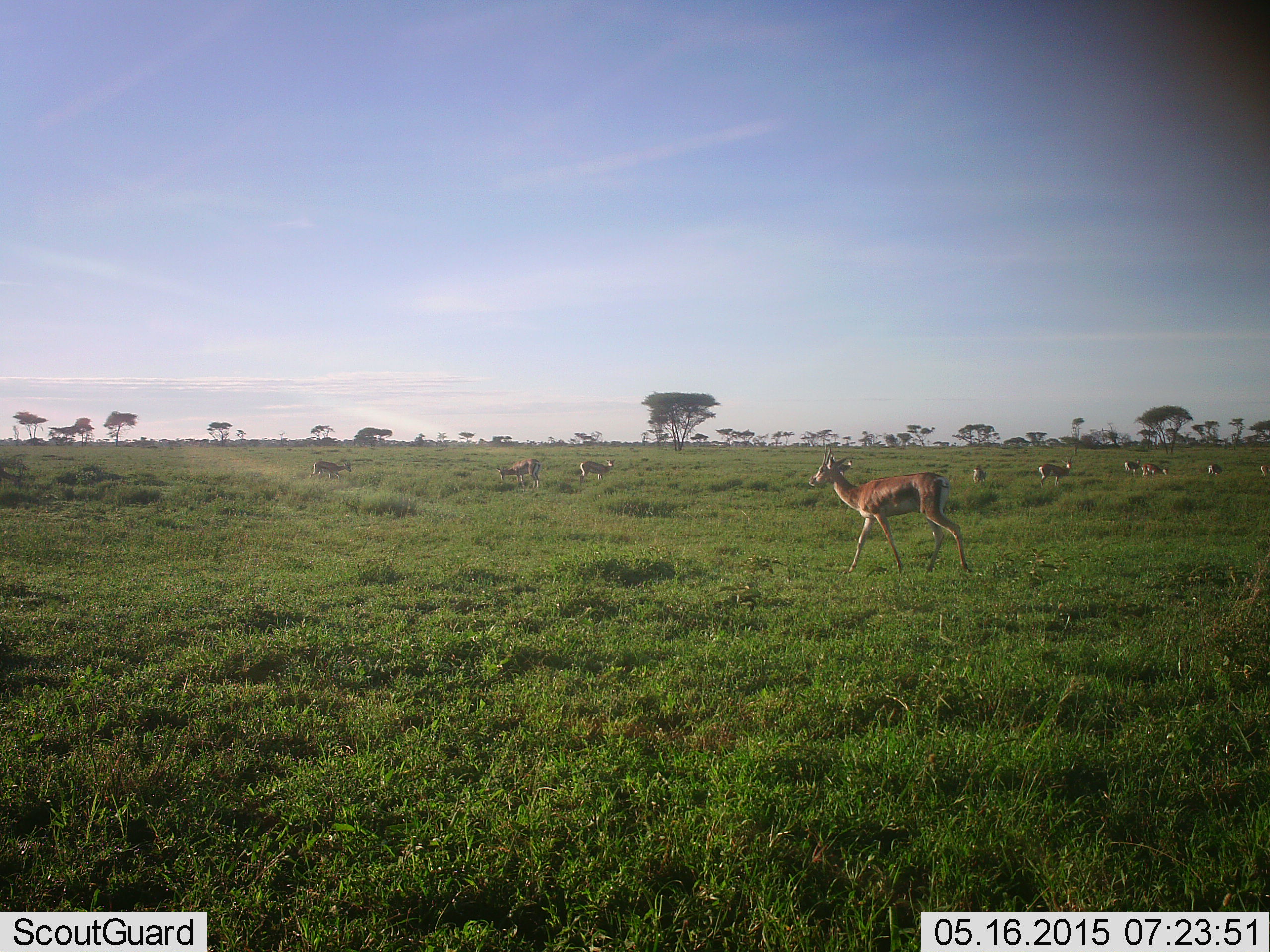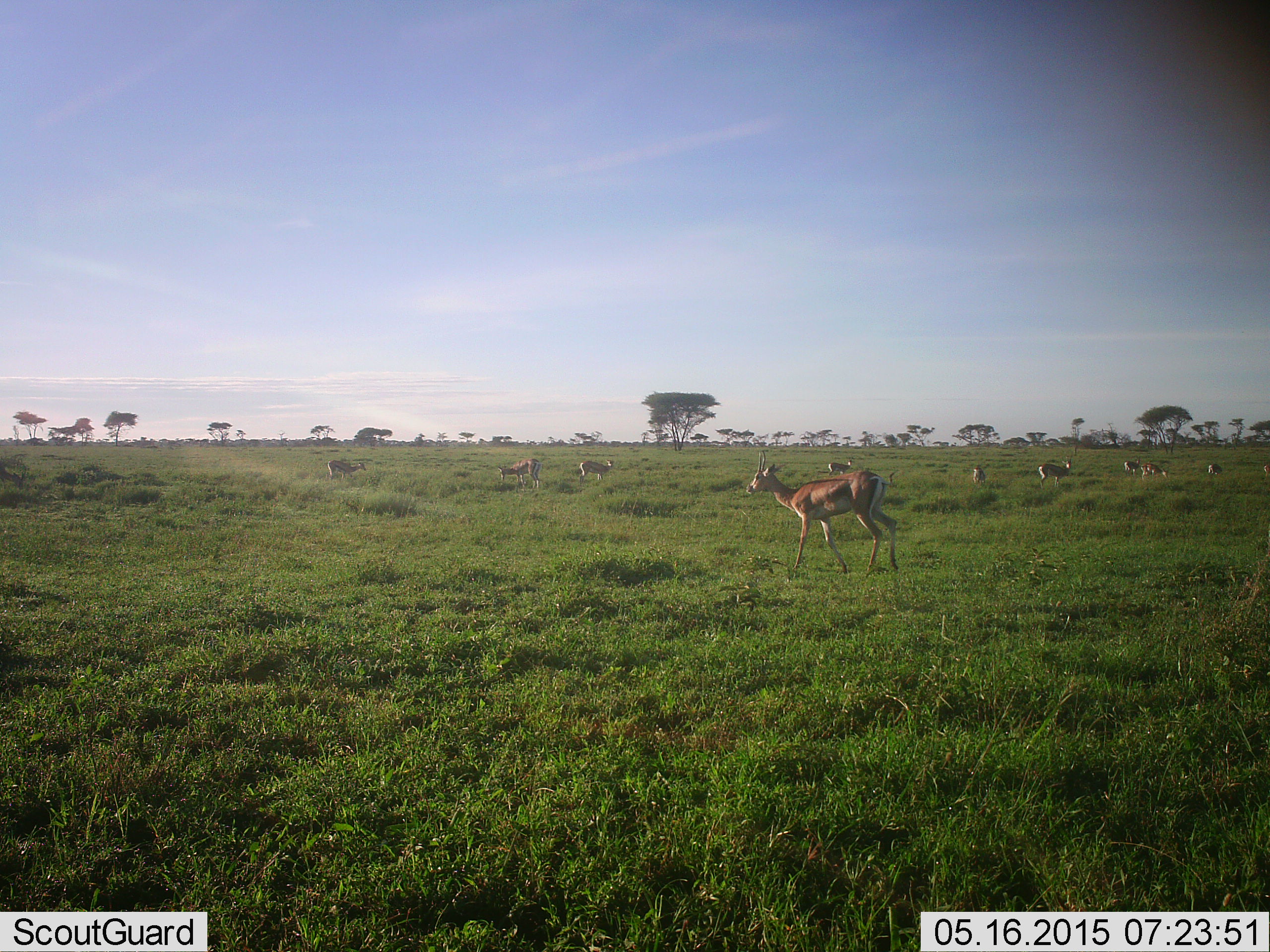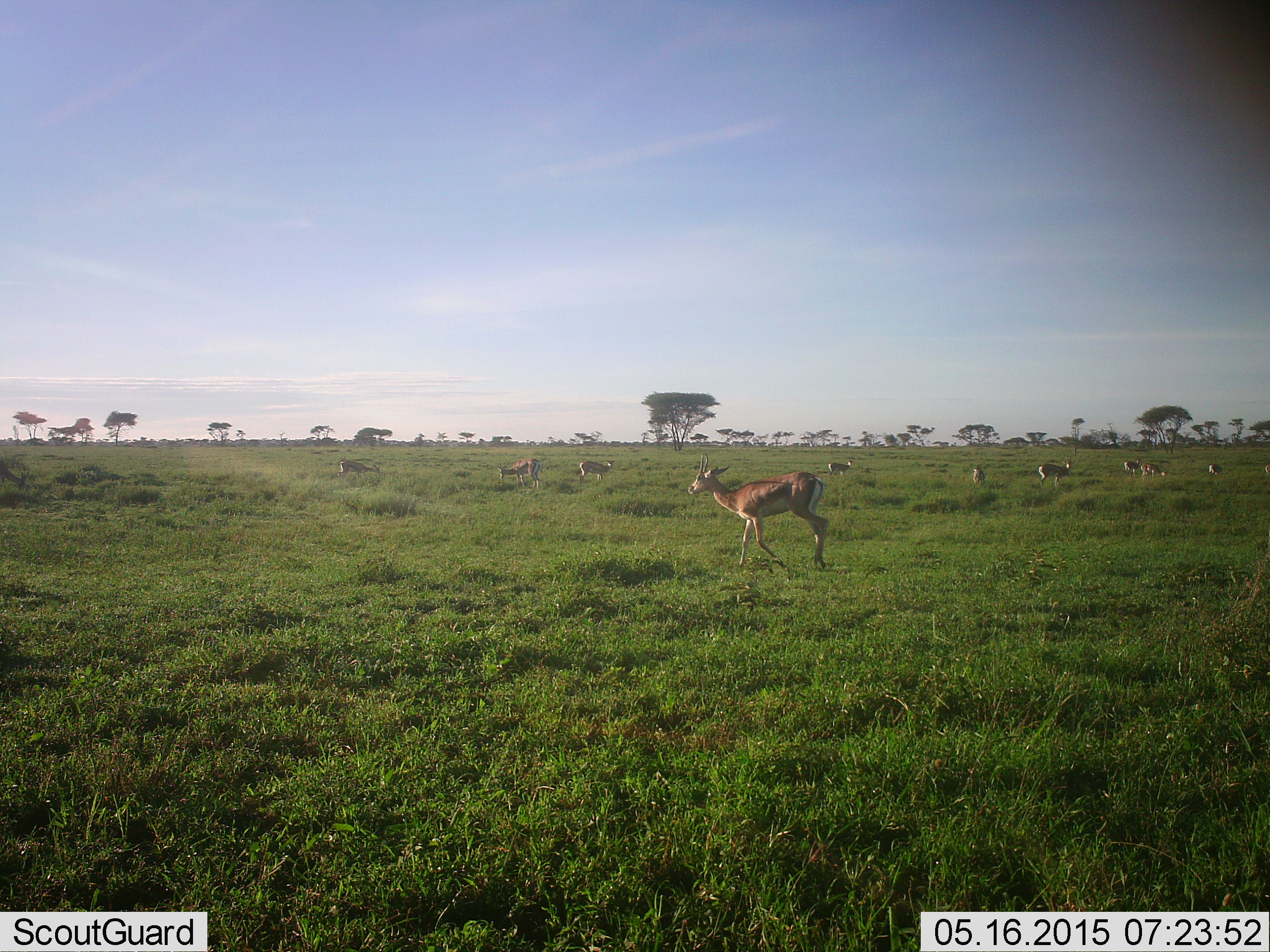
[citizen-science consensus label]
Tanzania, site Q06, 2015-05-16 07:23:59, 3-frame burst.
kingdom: Animalia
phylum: Chordata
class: Mammalia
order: Artiodactyla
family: Bovidae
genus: Nanger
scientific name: Nanger granti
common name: grant's gazelle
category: gazellegrants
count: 10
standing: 70%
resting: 20%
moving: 90%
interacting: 0%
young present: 0%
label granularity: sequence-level